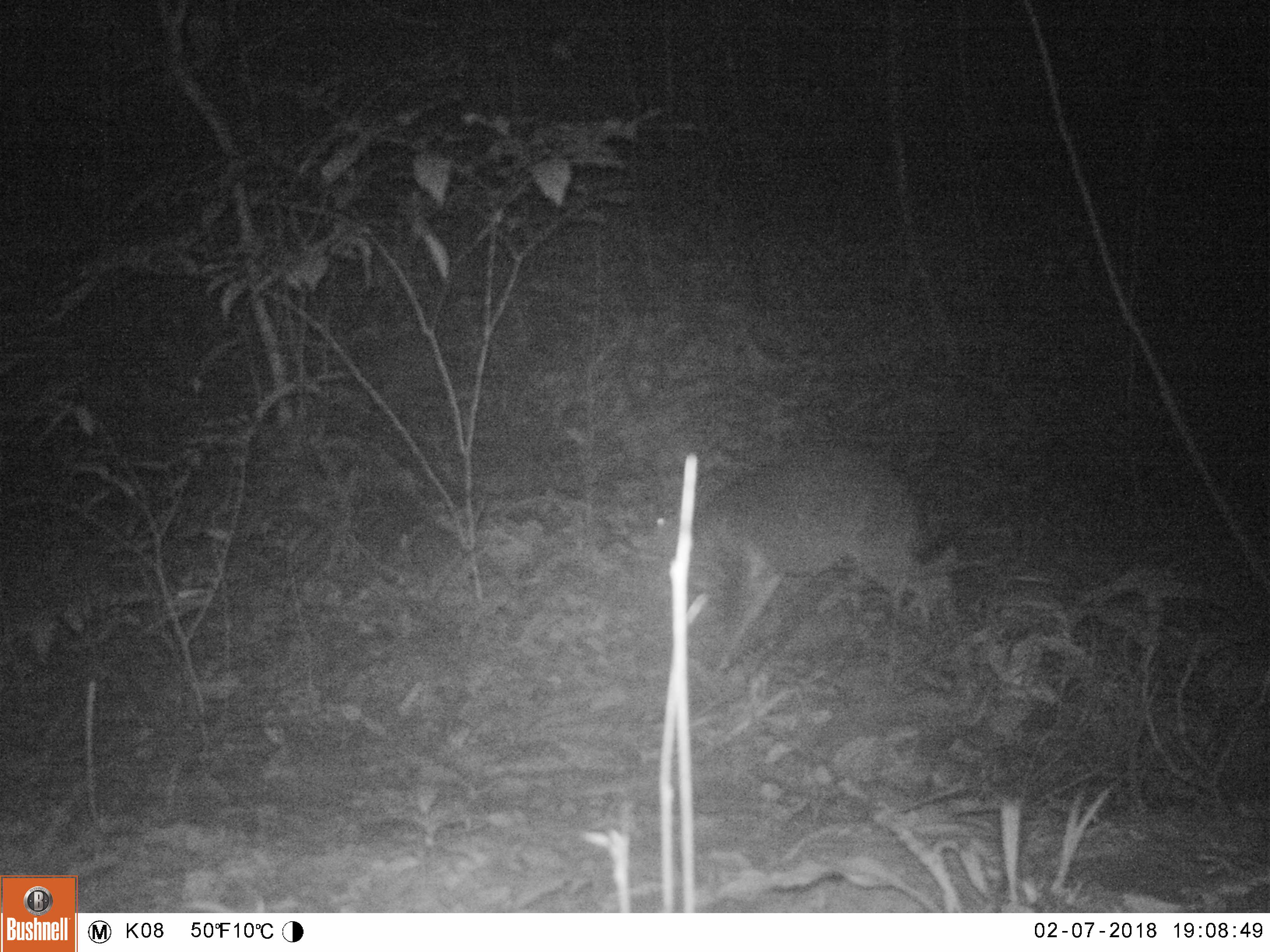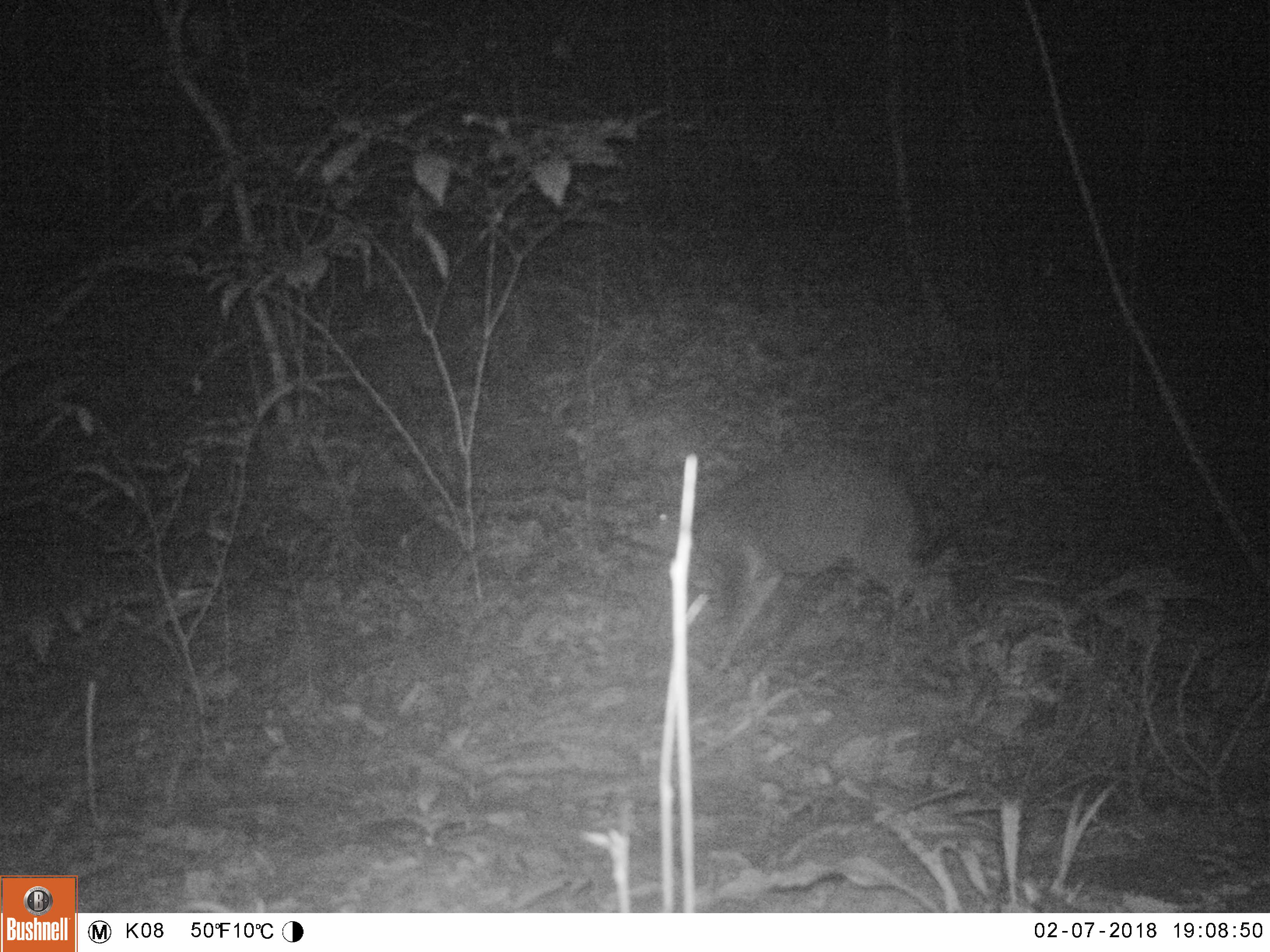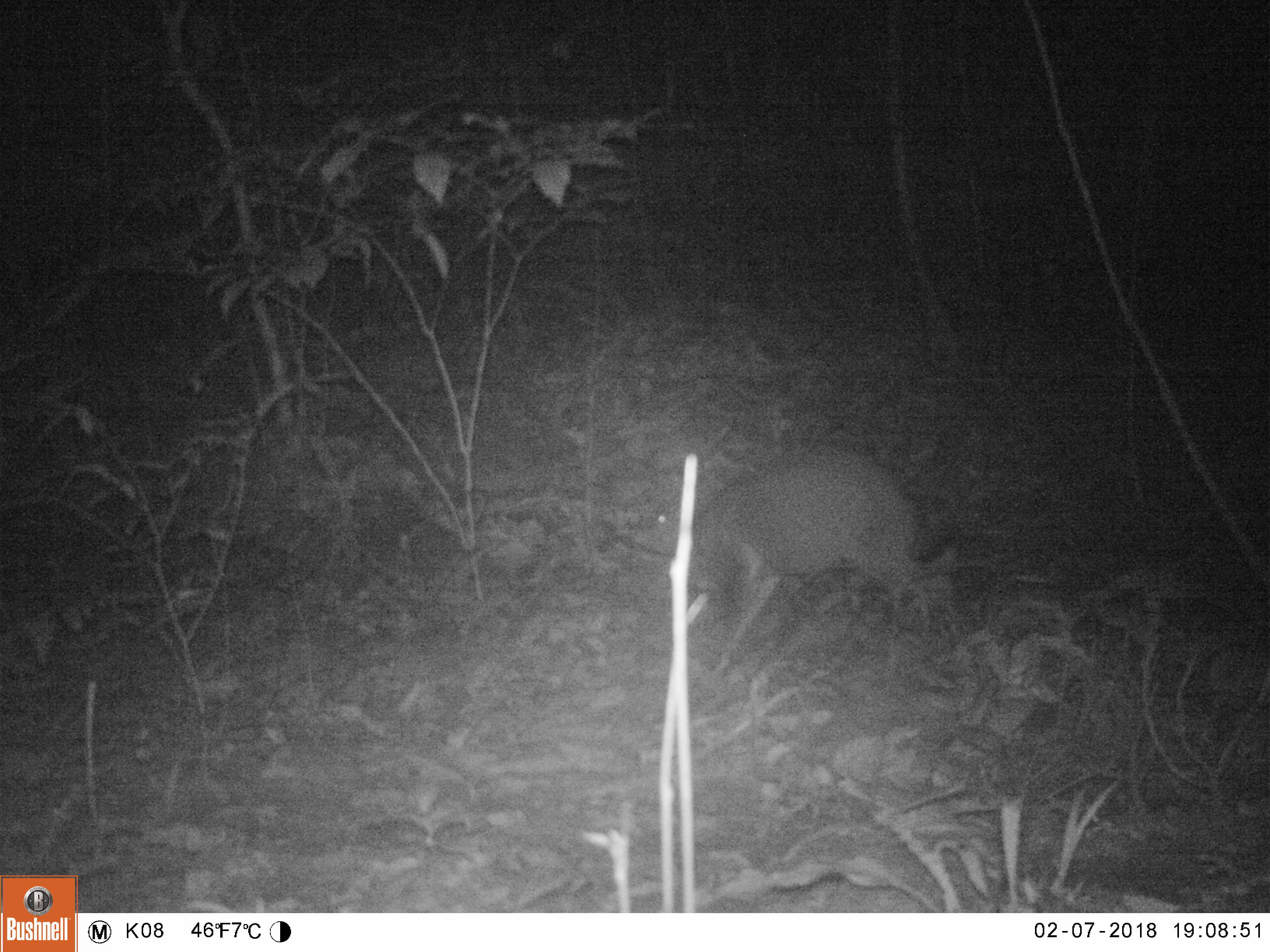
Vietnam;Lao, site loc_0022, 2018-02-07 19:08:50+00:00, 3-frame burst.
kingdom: Animalia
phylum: Chordata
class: Mammalia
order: Artiodactyla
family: Cervidae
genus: Muntiacus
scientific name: Muntiacus vuquangensis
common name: large-antlered muntjac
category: large antlered muntjac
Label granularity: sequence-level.